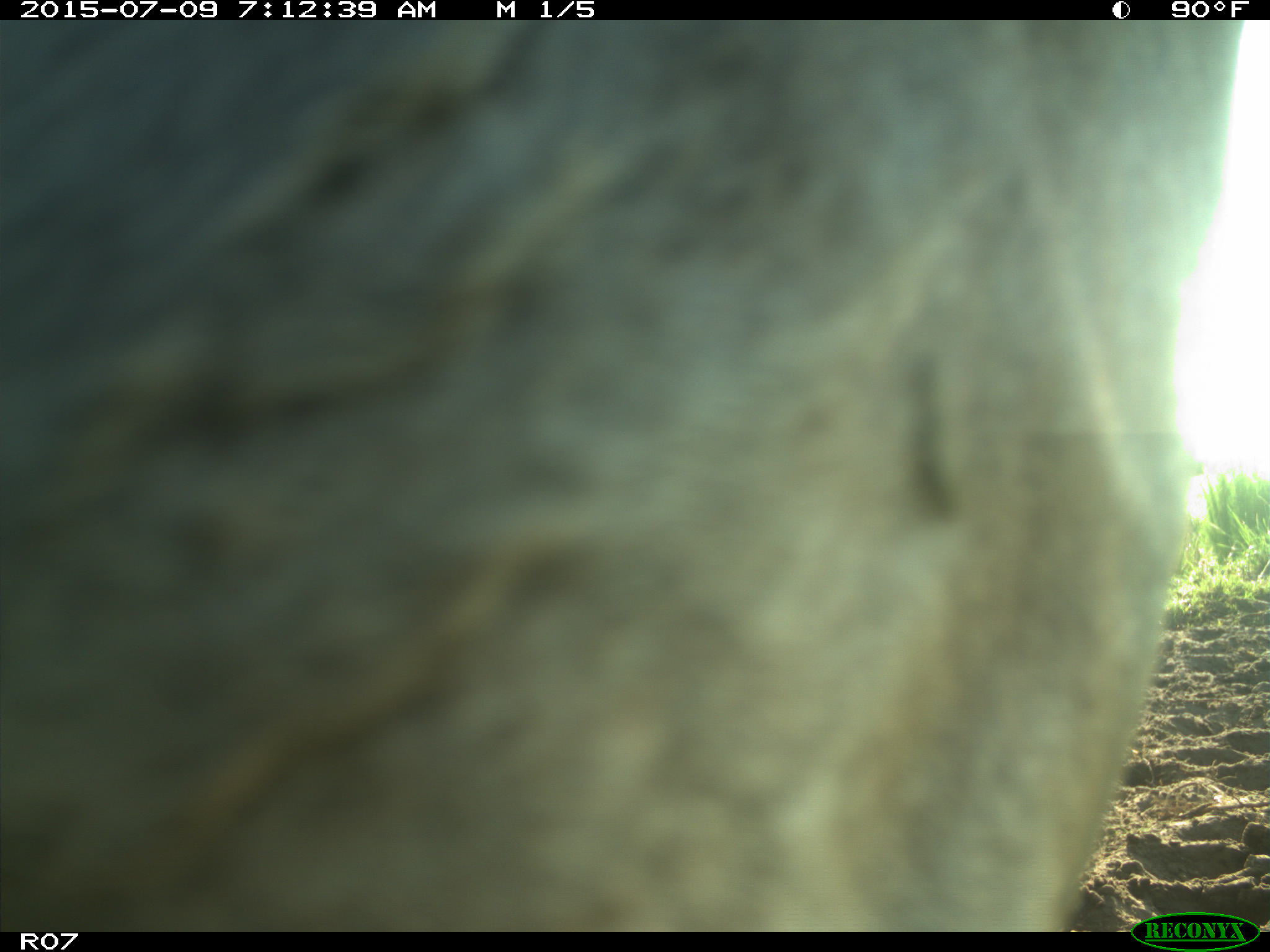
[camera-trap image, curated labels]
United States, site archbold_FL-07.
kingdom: Animalia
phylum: Chordata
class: Mammalia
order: Artiodactyla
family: Bovidae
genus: Bos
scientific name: Bos taurus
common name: domestic cow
Bos taurus (domestic cow).